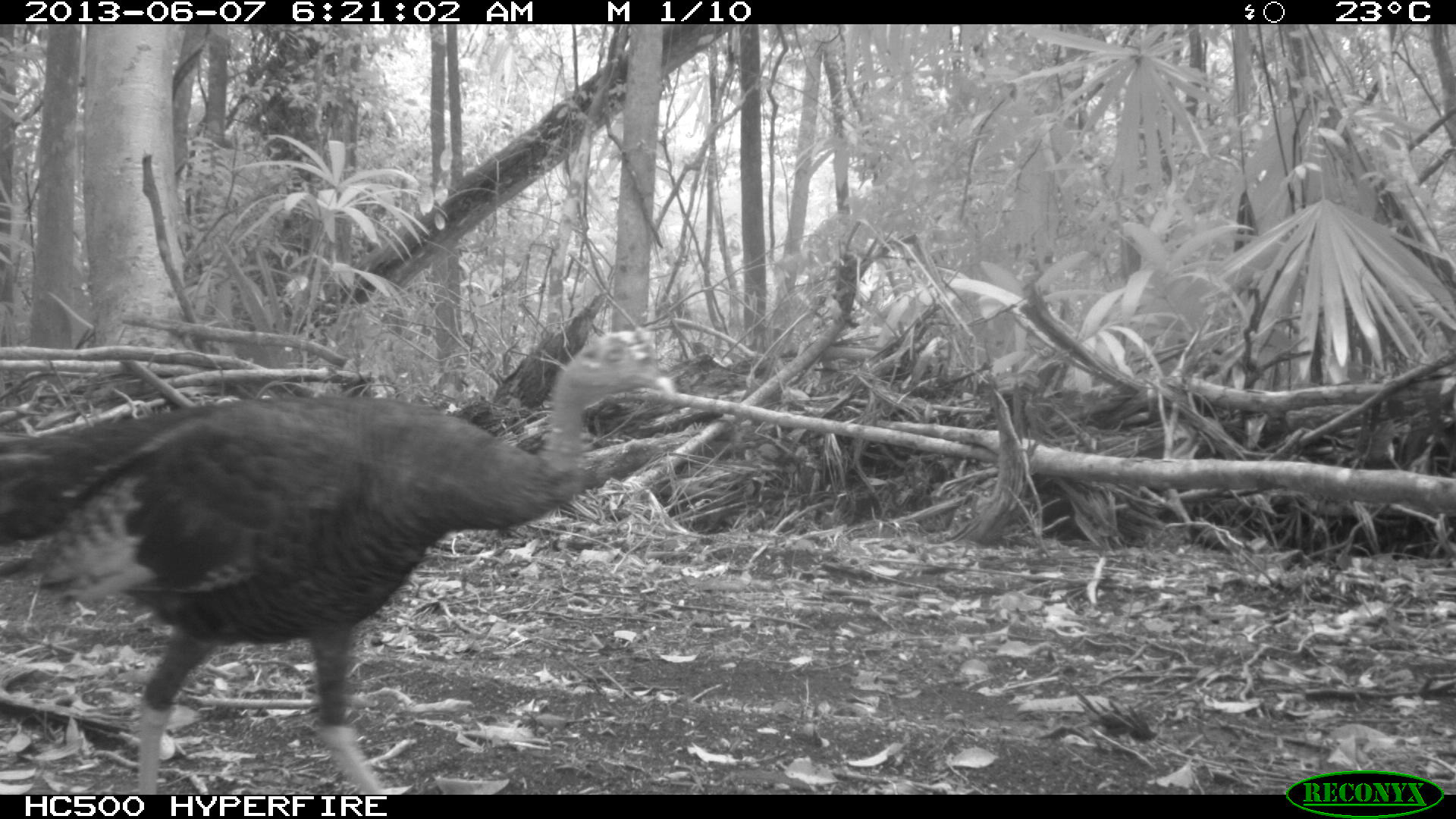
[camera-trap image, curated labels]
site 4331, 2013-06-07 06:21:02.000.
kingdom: Animalia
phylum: Chordata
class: Aves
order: Galliformes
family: Phasianidae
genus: Meleagris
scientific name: Meleagris ocellata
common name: ocellated turkey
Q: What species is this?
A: Meleagris ocellata (ocellated turkey).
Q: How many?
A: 1.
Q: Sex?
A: Male.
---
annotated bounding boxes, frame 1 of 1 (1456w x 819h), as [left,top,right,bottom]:
meleagris ocellata: [0,328,676,794]